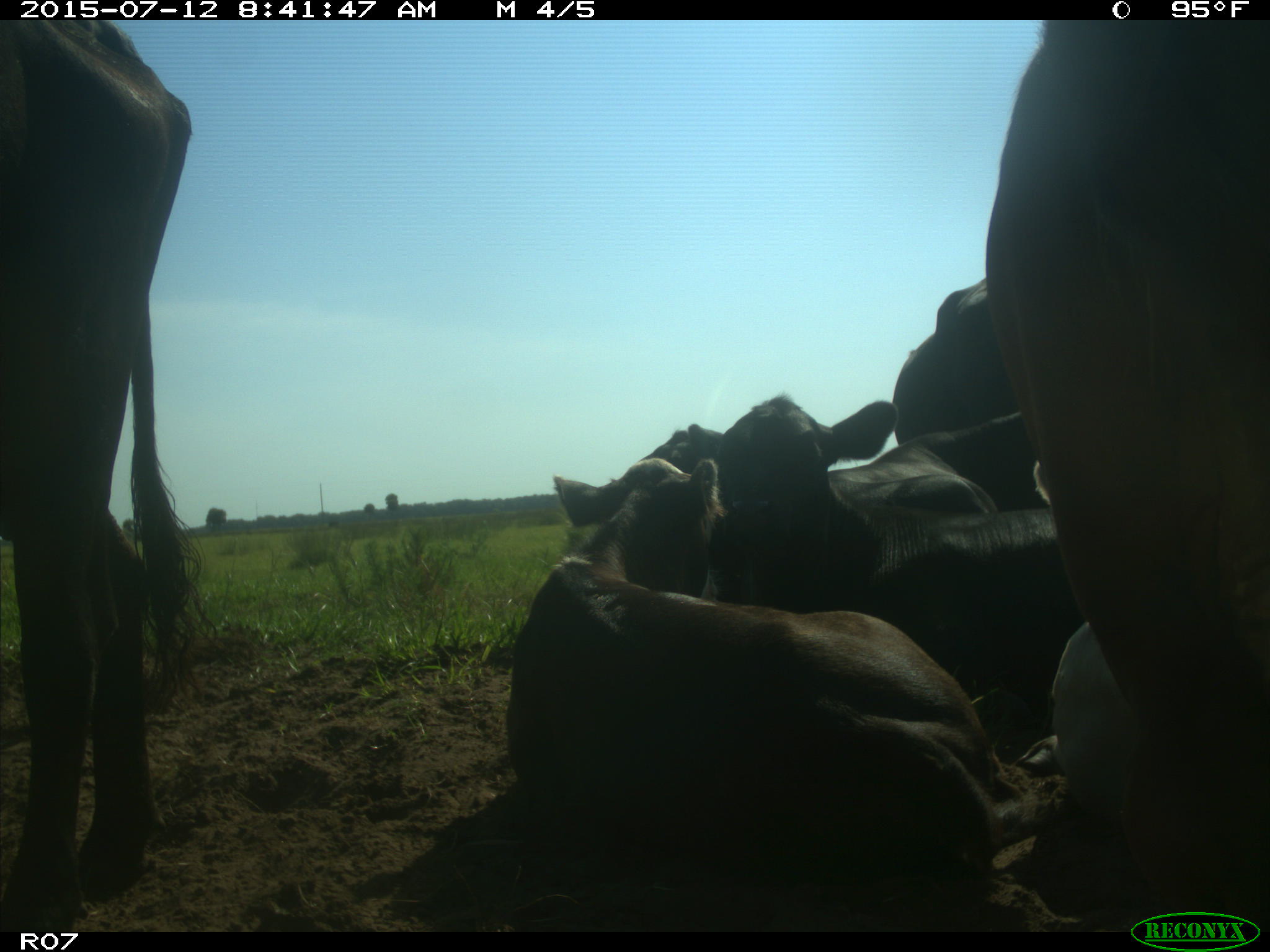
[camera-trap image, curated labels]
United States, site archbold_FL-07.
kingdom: Animalia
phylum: Chordata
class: Mammalia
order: Artiodactyla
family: Bovidae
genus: Bos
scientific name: Bos taurus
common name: domestic cow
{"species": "Bos taurus (domestic cow)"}